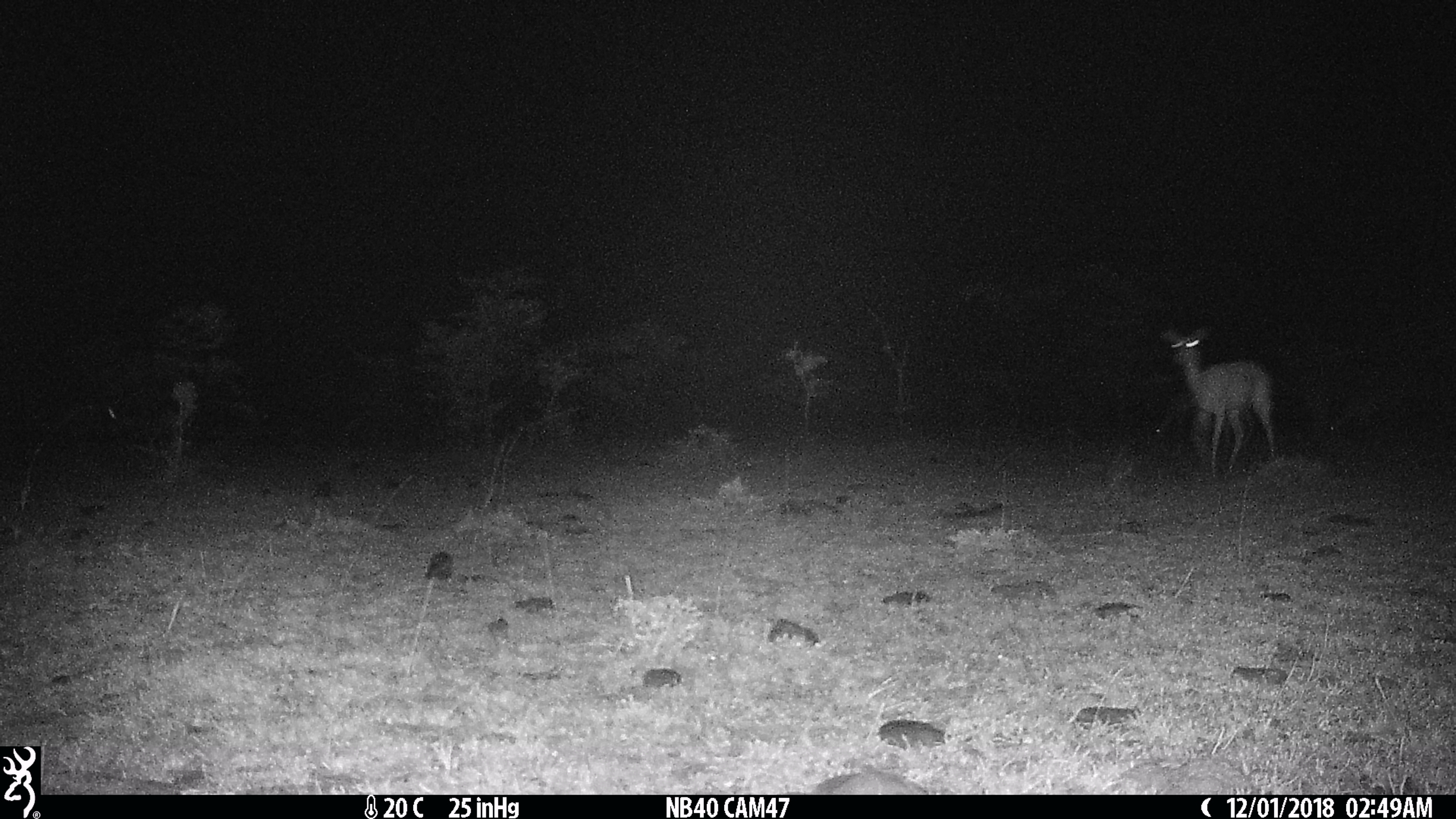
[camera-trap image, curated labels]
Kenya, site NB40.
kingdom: Animalia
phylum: Chordata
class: Mammalia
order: Artiodactyla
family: Bovidae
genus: Aepyceros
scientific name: Aepyceros melampus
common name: impala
Impala (Aepyceros melampus).